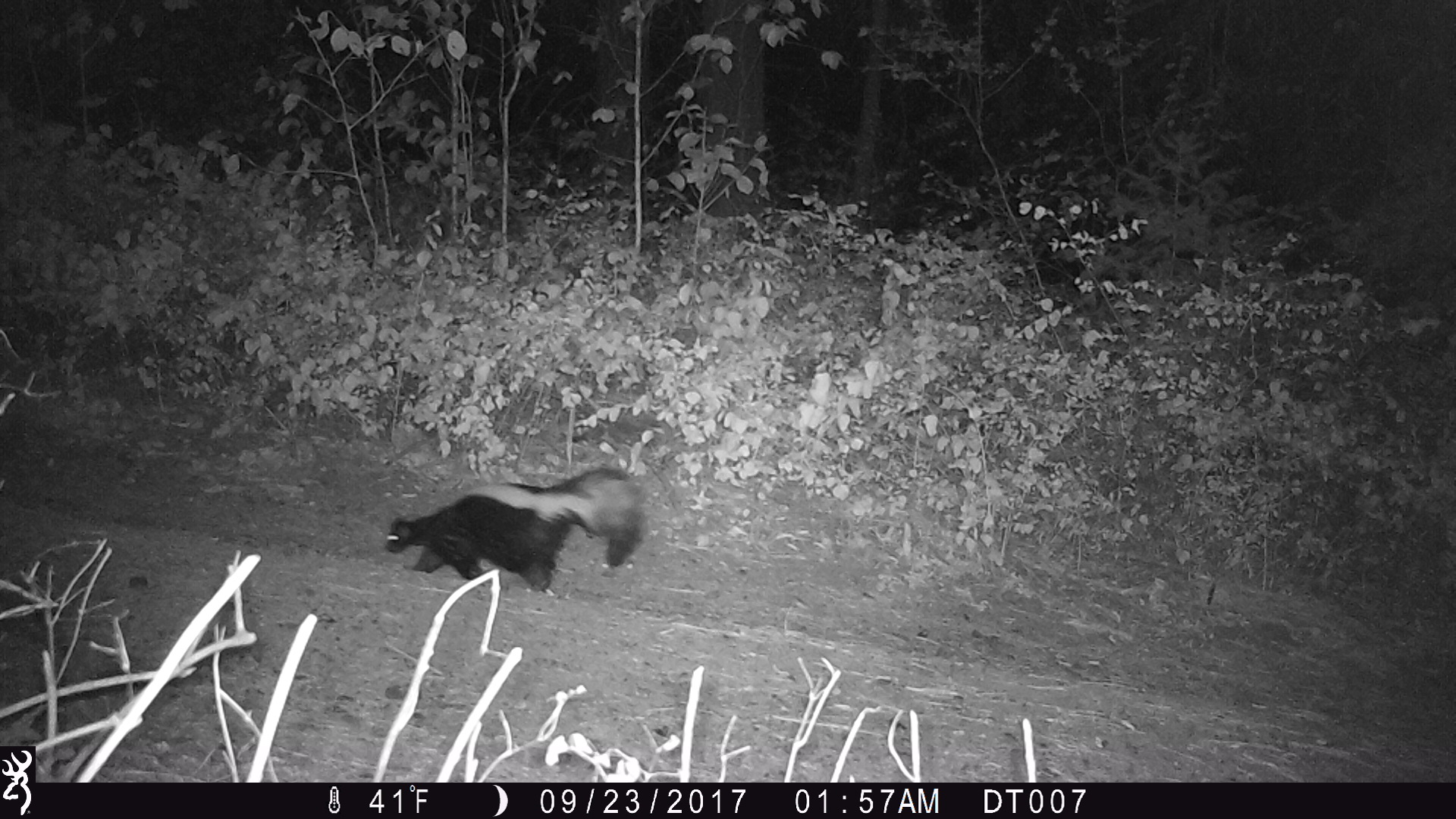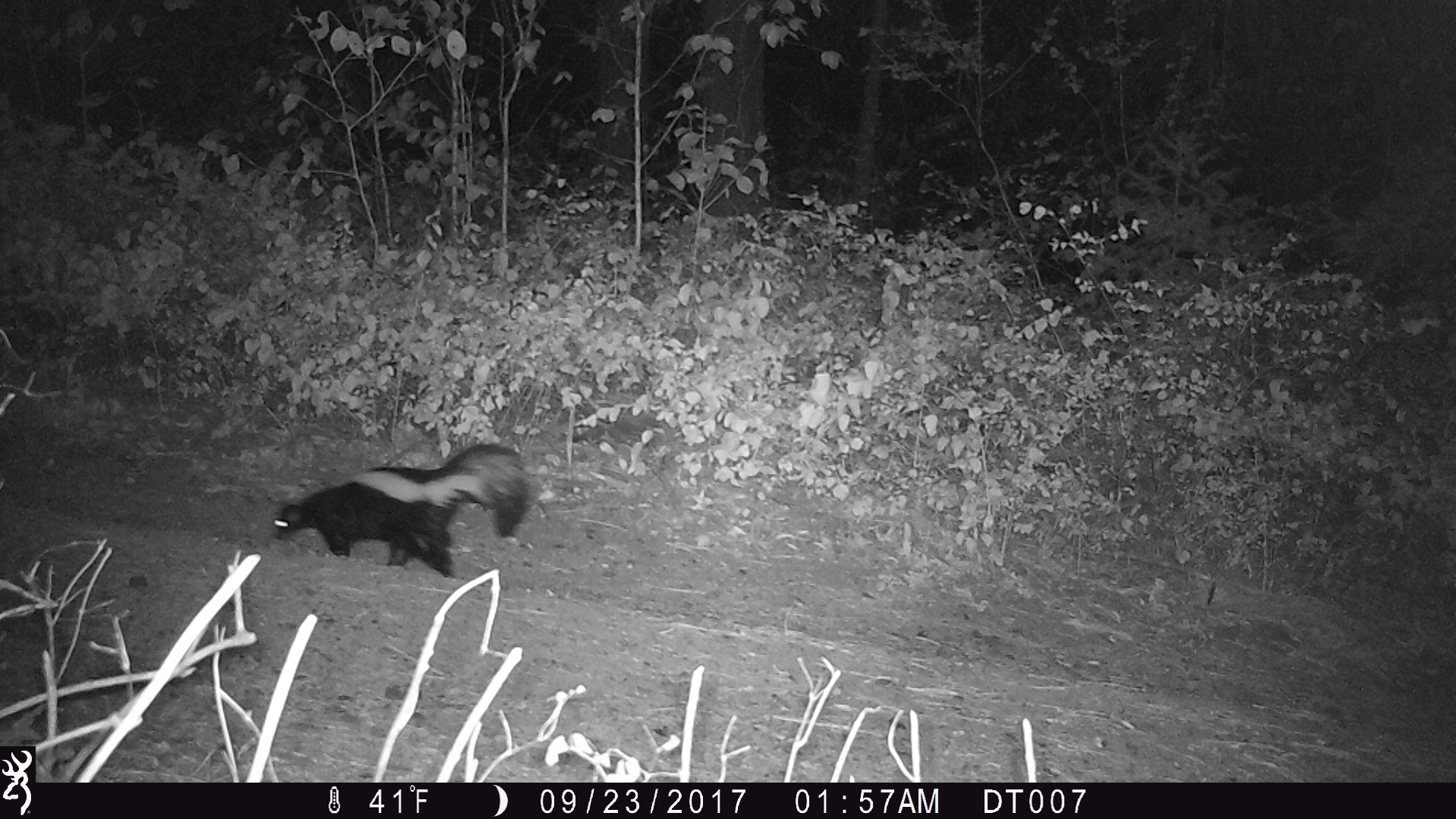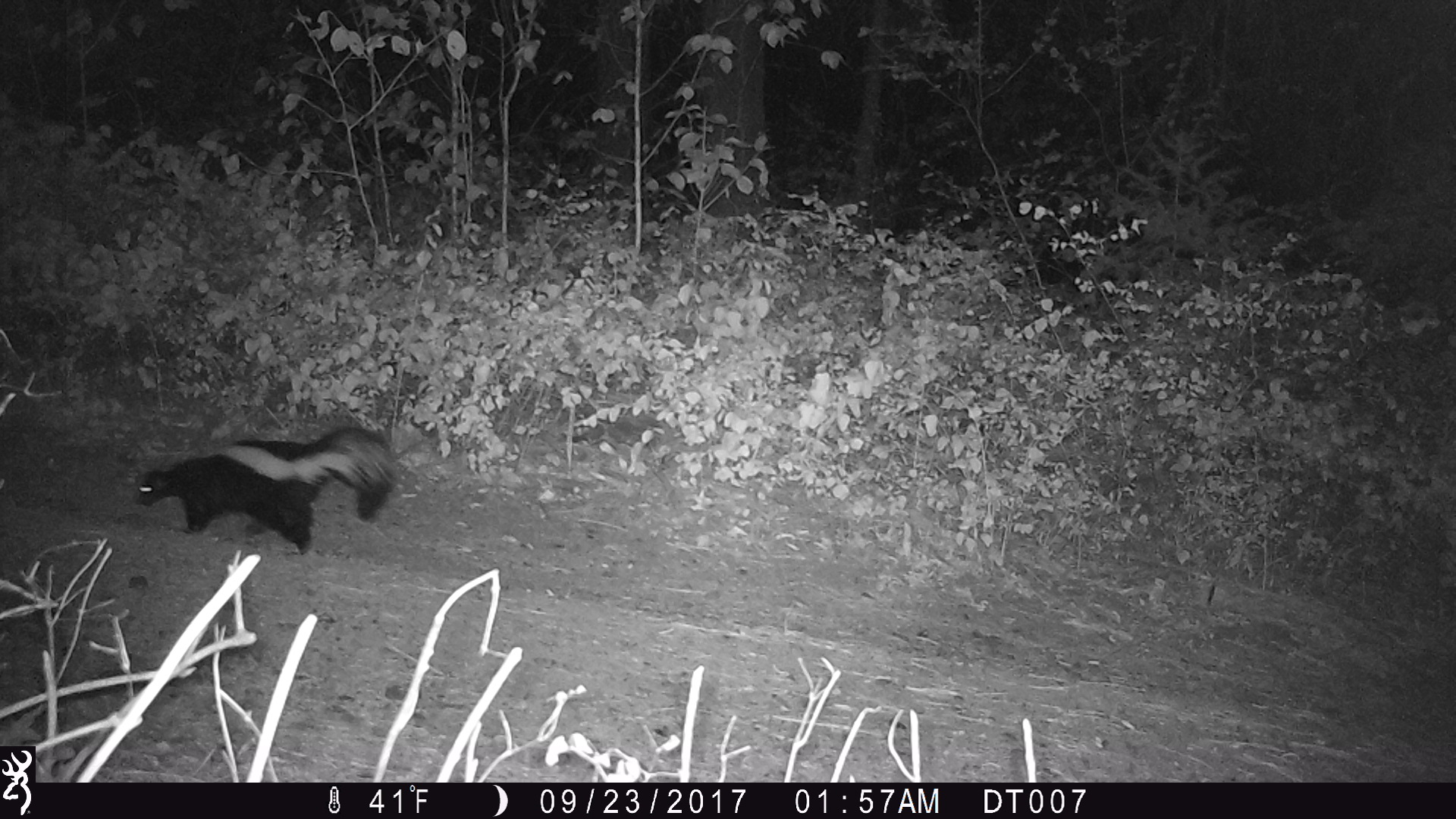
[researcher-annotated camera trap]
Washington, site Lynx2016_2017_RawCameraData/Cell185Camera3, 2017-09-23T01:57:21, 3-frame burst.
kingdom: Animalia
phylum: Chordata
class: Mammalia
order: Carnivora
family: Mephitidae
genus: Mephitis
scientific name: Mephitis mephitis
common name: striped skunk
Mephitis mephitis (striped skunk). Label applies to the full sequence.